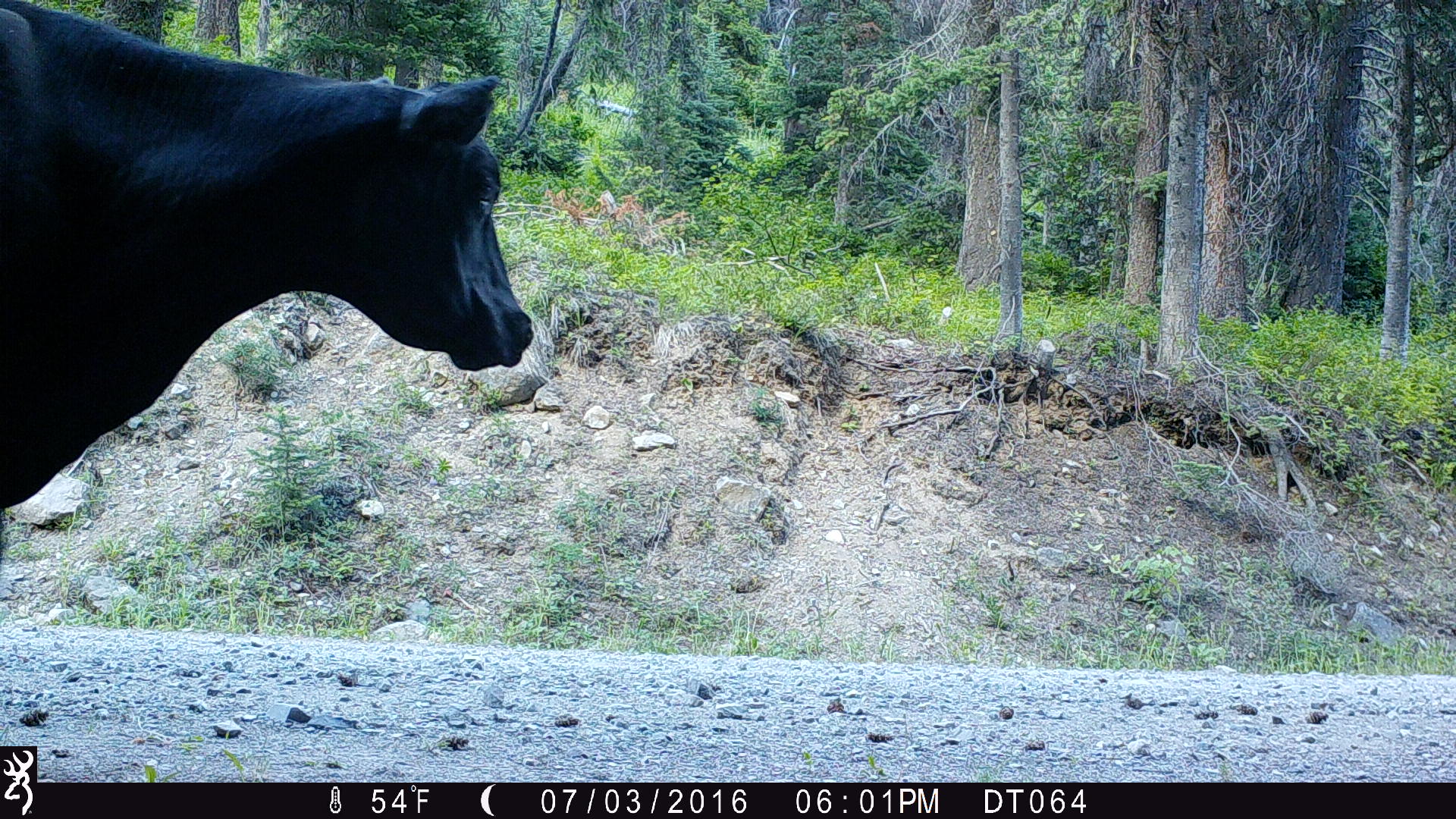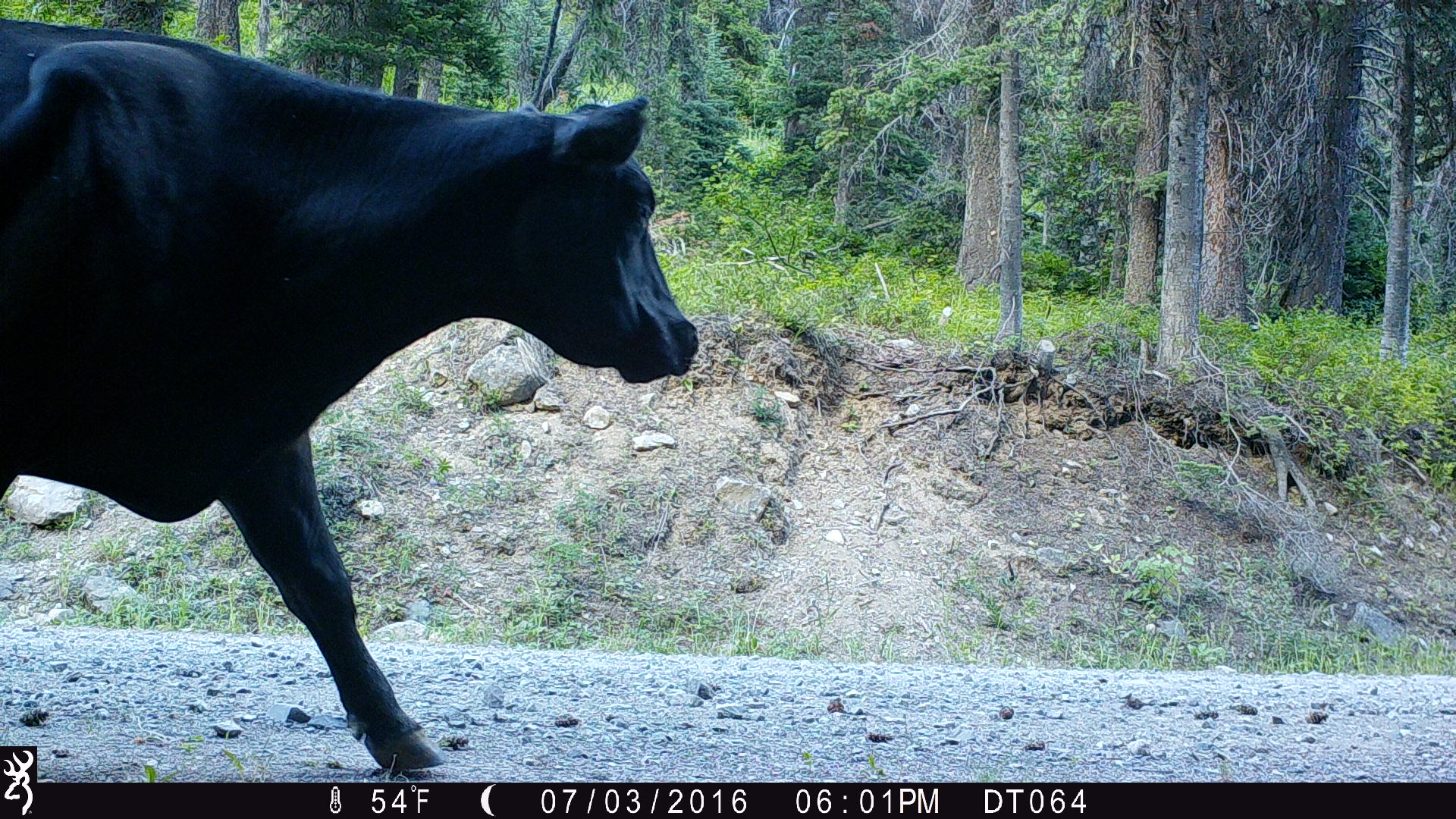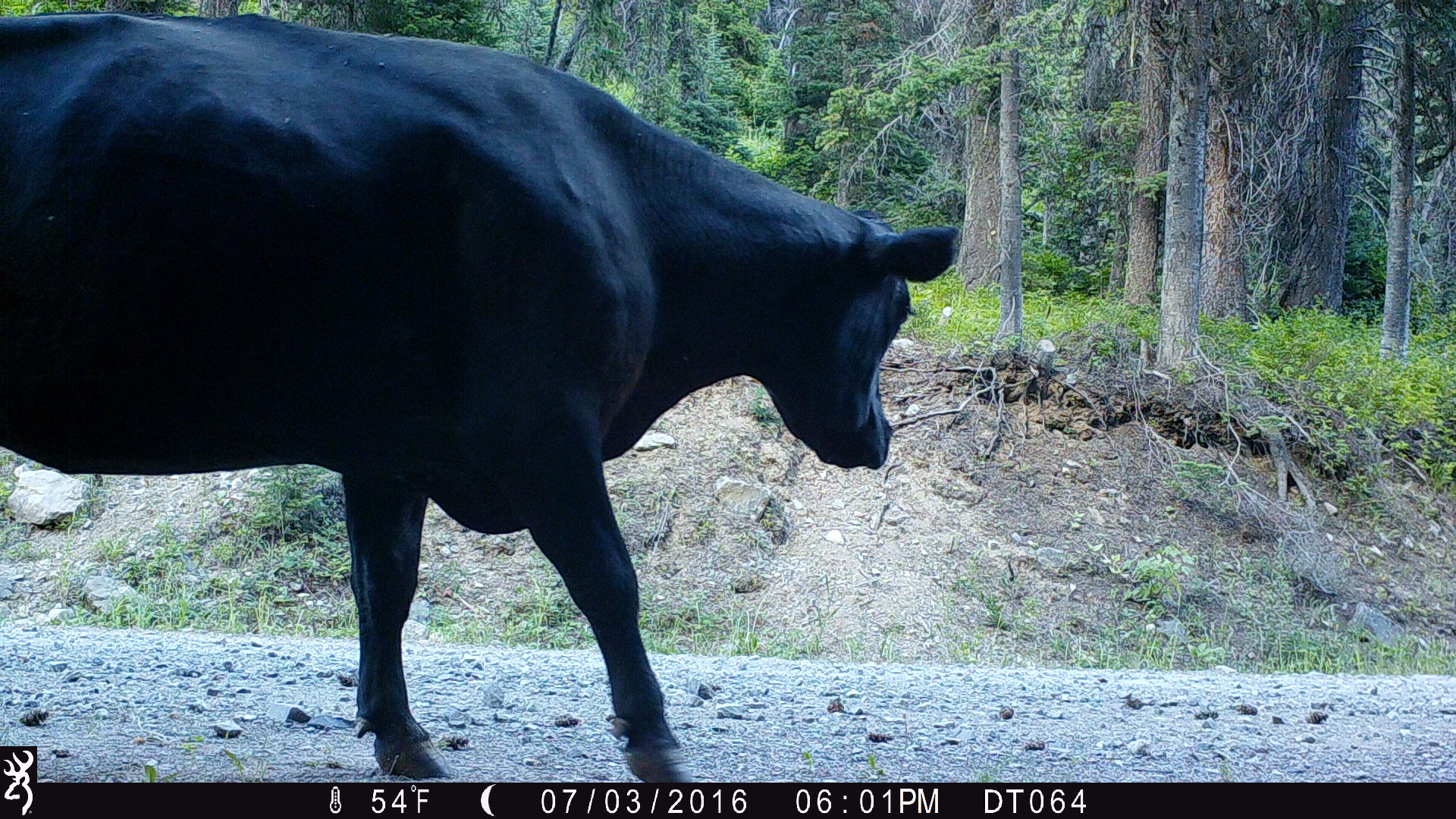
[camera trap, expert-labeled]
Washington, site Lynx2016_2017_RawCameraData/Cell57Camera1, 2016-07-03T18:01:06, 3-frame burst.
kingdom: Animalia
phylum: Chordata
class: Mammalia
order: Artiodactyla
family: Bovidae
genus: Bos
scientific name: Bos taurus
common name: domestic cattle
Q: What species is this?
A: Domestic cattle (Bos taurus).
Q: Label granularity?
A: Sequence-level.